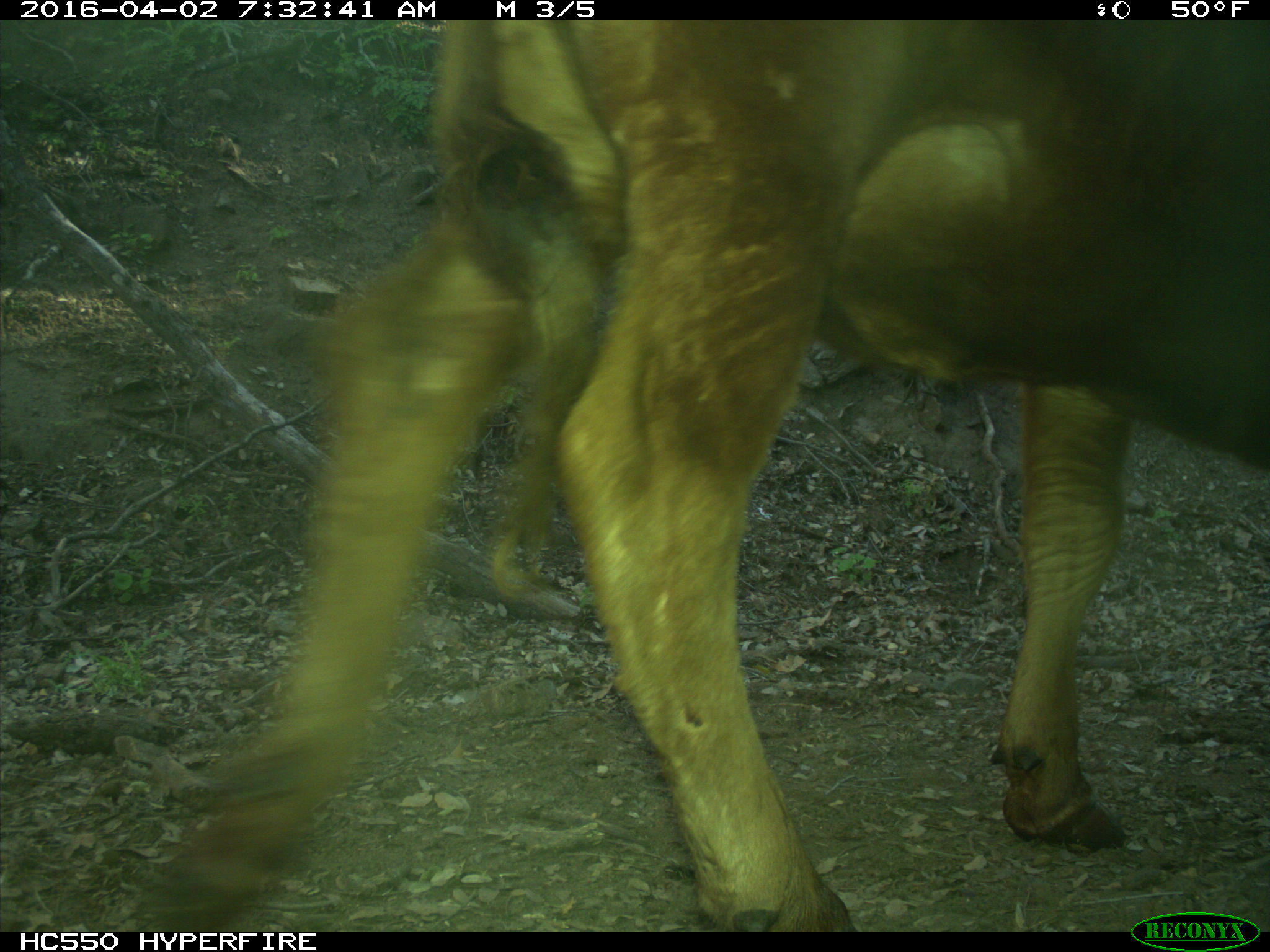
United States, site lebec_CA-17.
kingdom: Animalia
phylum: Chordata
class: Mammalia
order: Artiodactyla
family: Bovidae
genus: Bos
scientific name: Bos taurus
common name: domestic cow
Bos taurus (domestic cow).